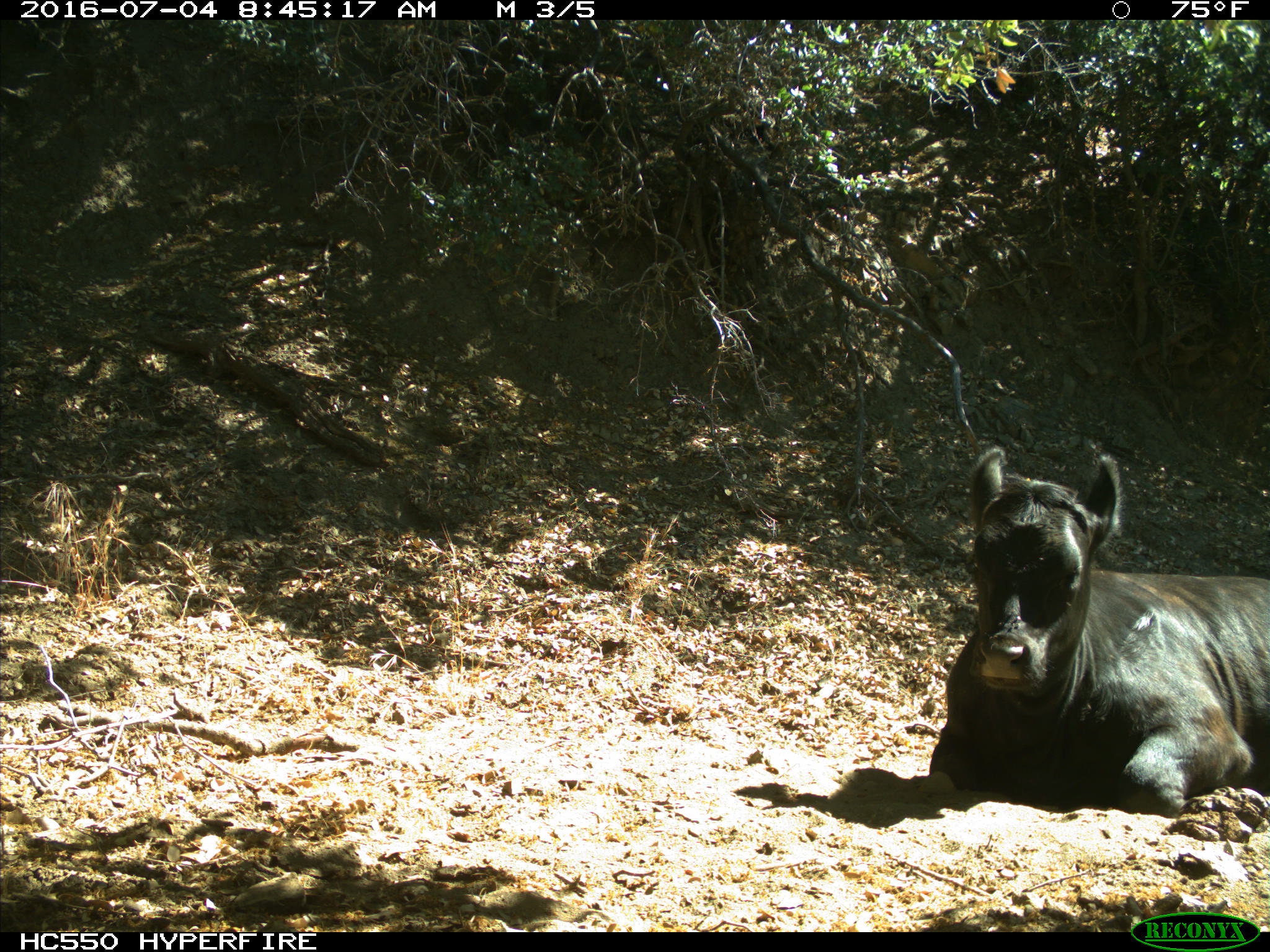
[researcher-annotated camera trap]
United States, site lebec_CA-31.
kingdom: Animalia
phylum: Chordata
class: Mammalia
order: Artiodactyla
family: Bovidae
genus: Bos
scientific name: Bos taurus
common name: domestic cow